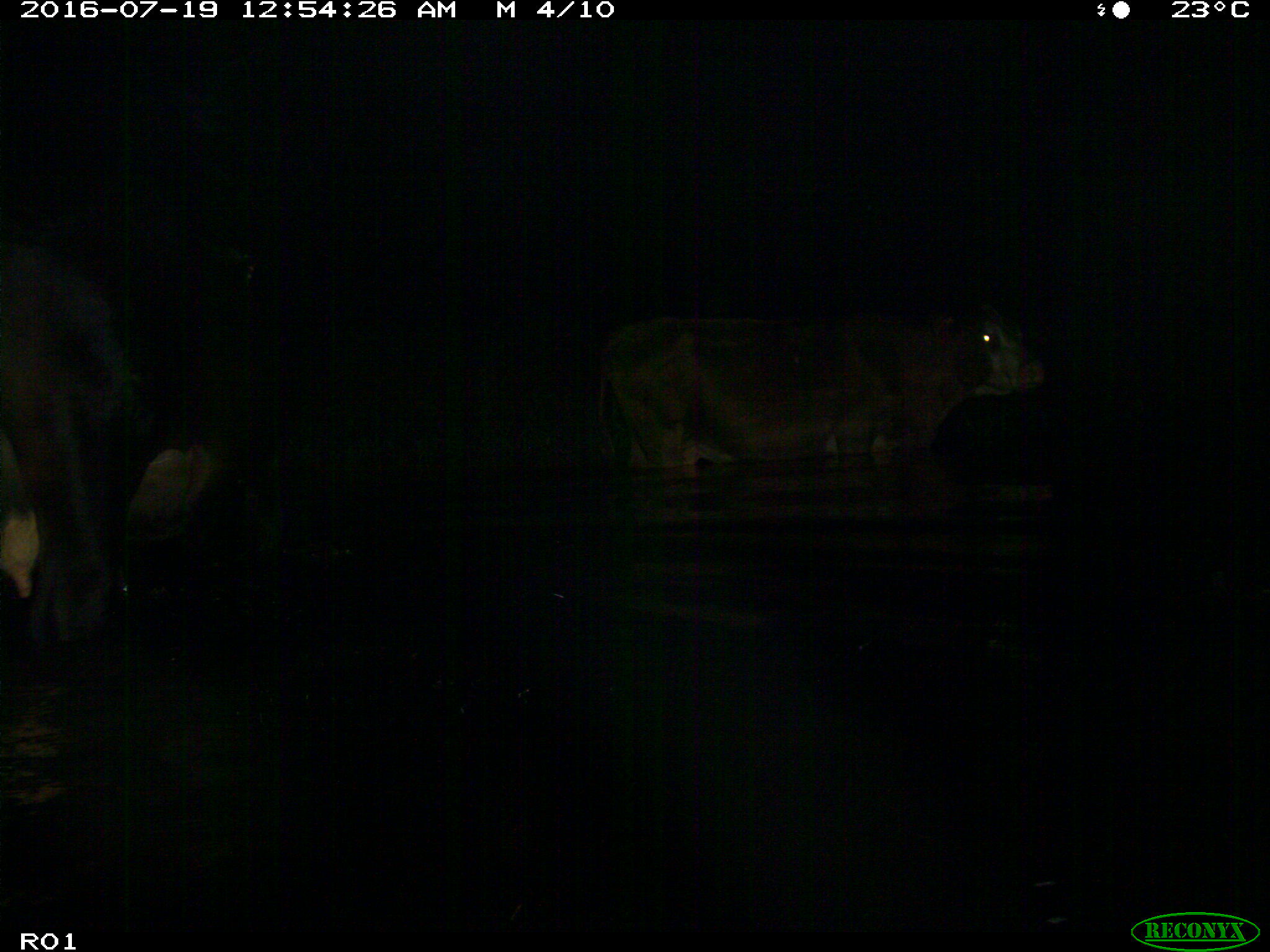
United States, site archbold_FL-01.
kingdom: Animalia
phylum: Chordata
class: Mammalia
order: Artiodactyla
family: Bovidae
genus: Bos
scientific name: Bos taurus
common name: domestic cow